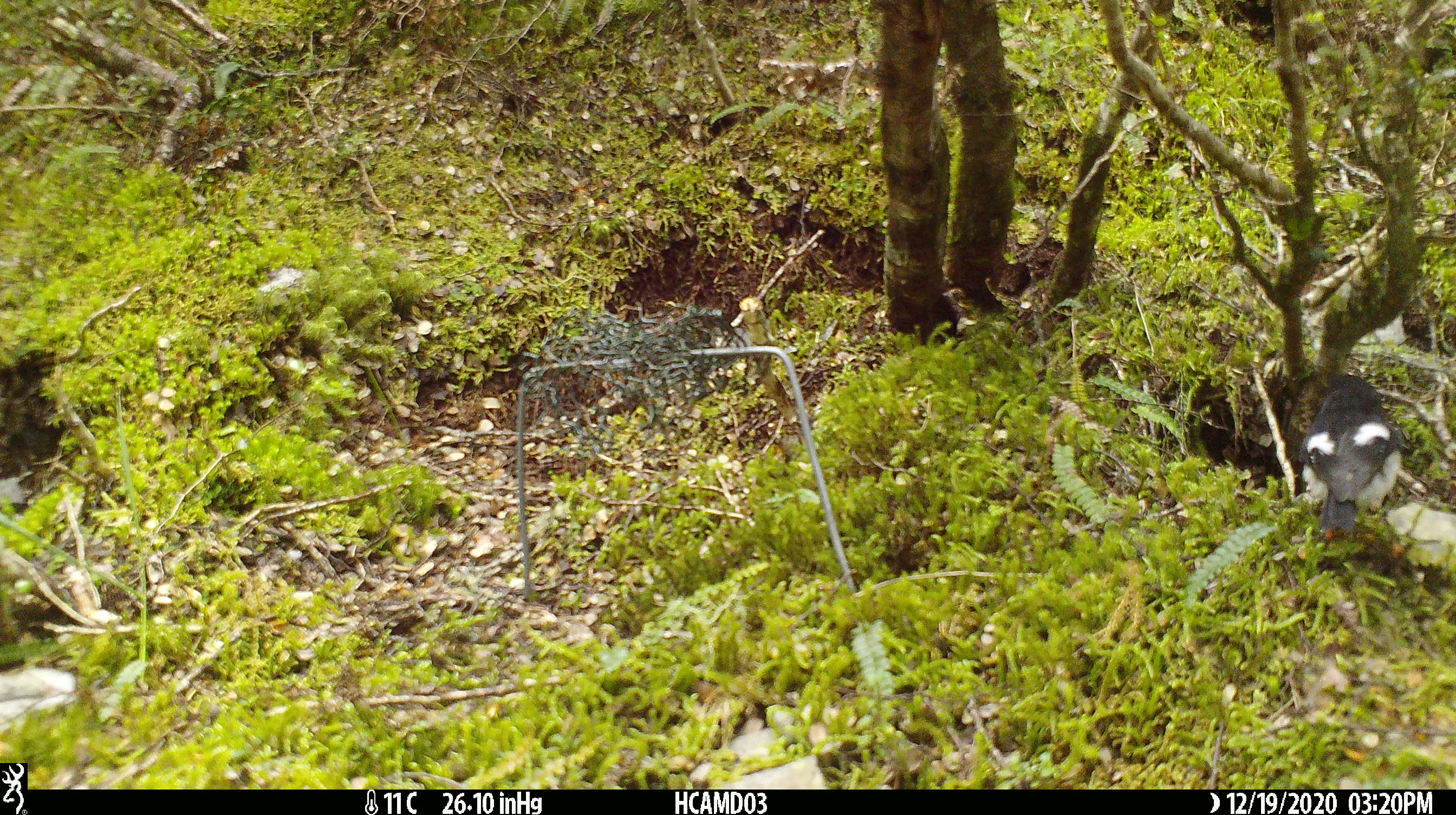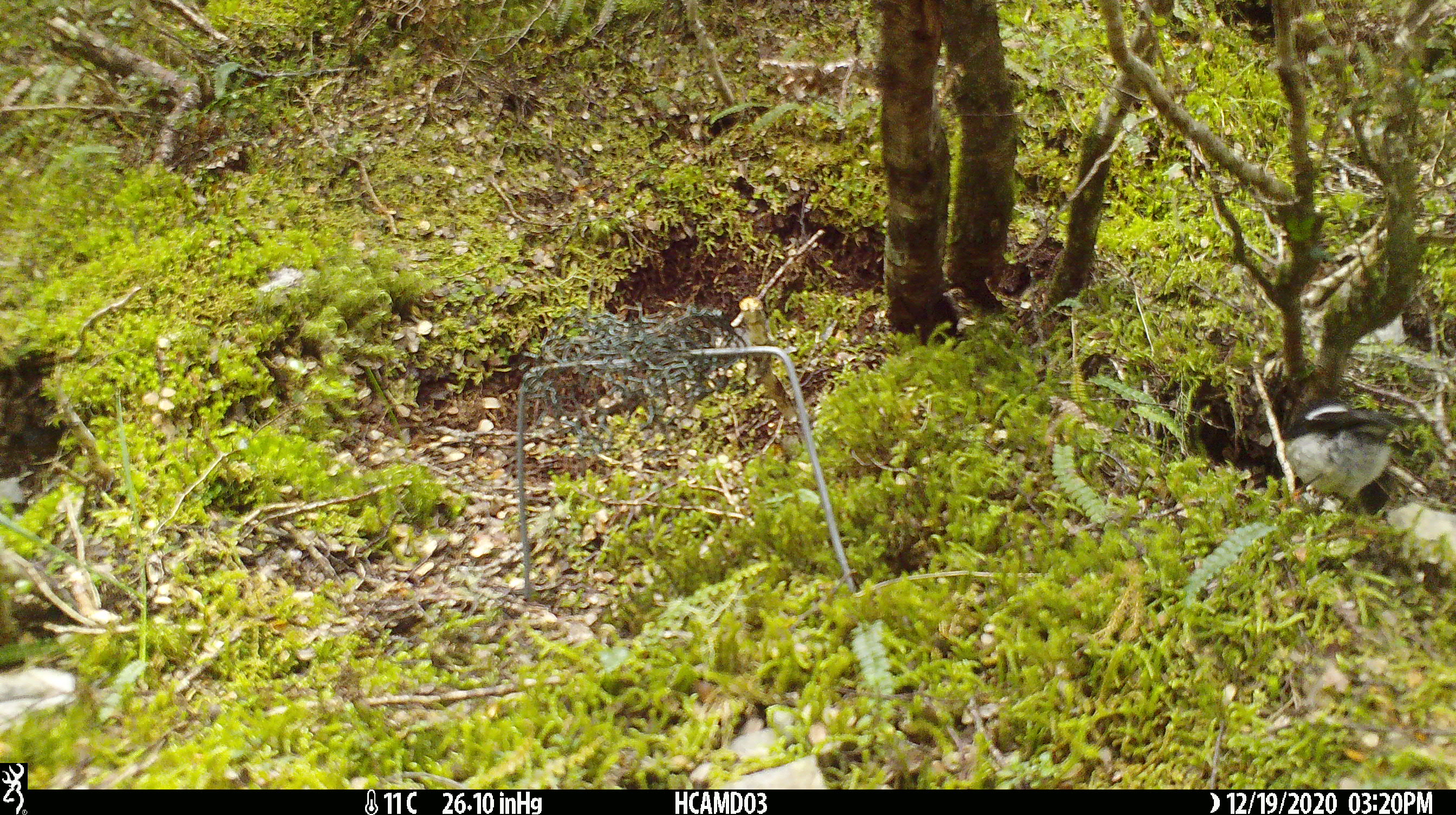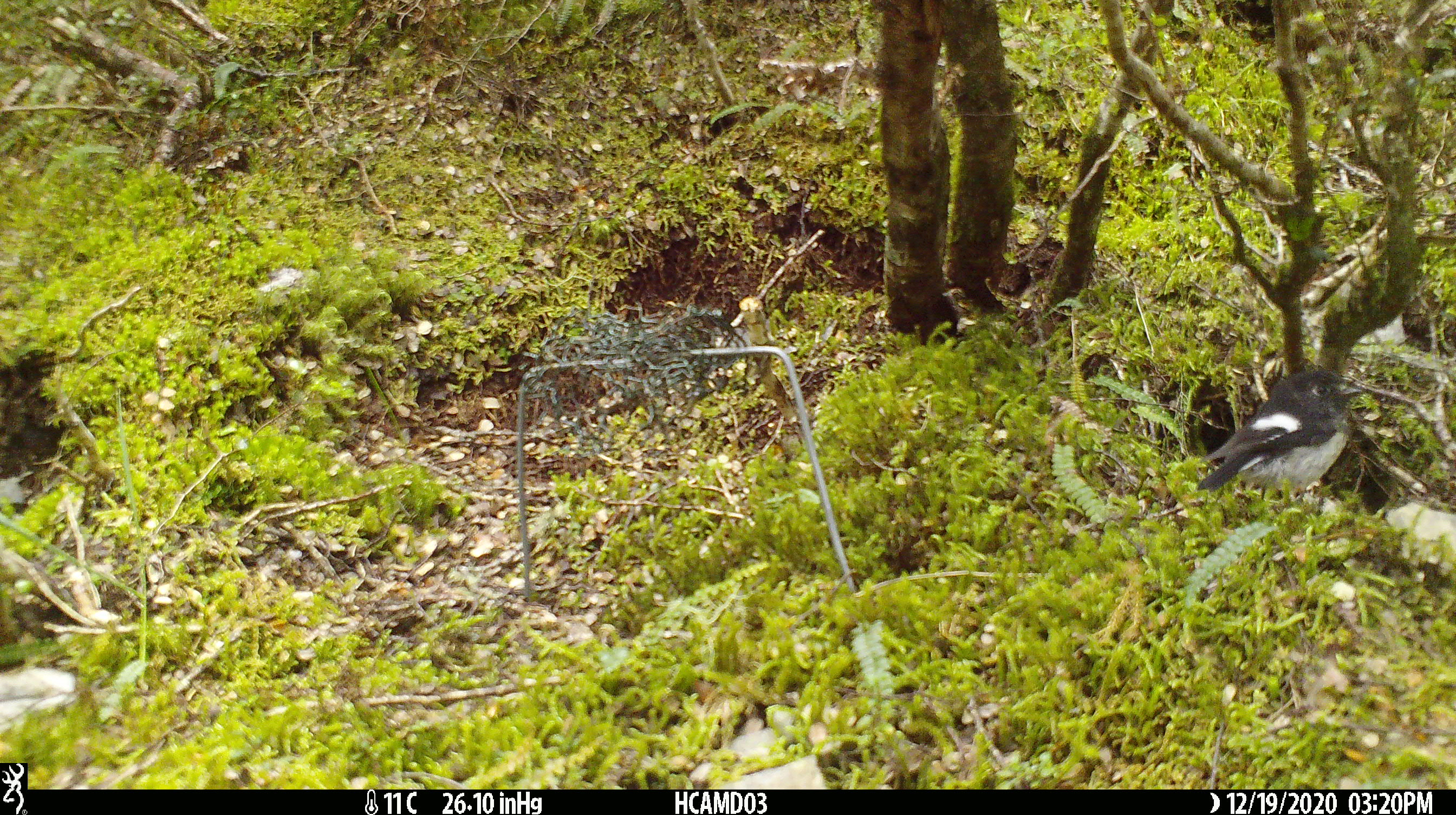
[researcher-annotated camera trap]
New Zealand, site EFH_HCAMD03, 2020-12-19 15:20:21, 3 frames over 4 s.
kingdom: Animalia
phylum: Chordata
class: Aves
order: Passeriformes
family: Petroicidae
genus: Petroica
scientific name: Petroica macrocephala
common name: tomtit